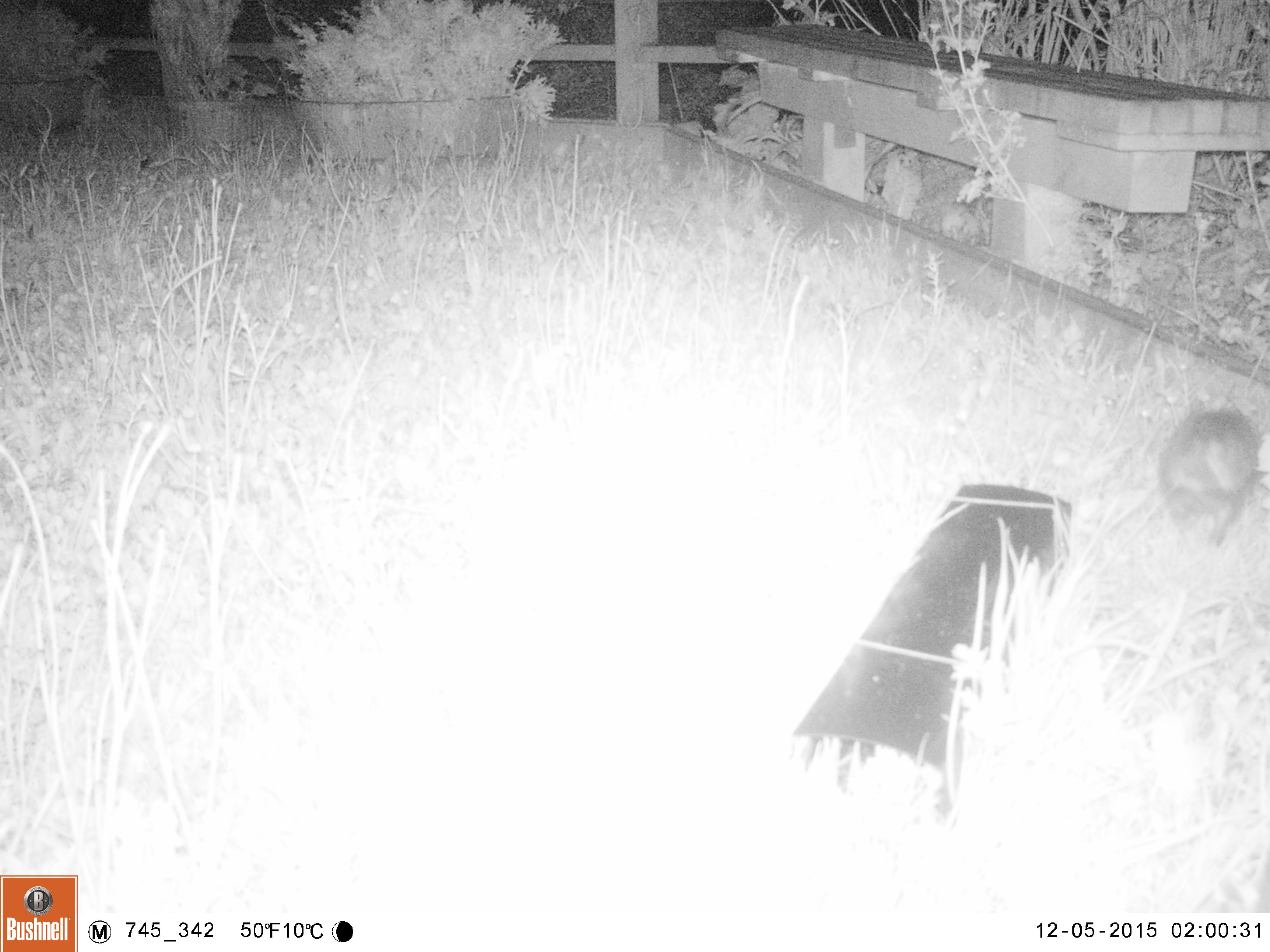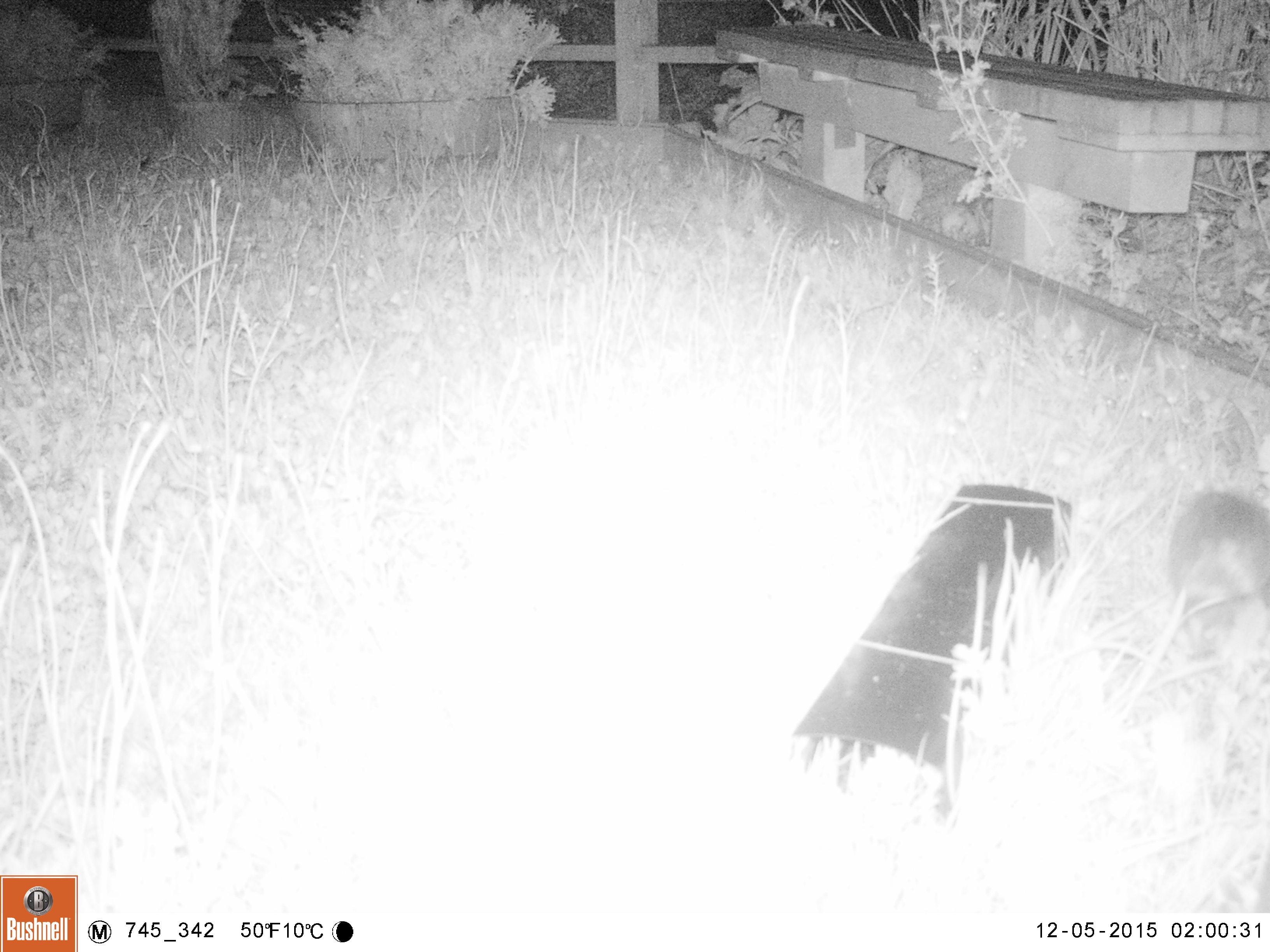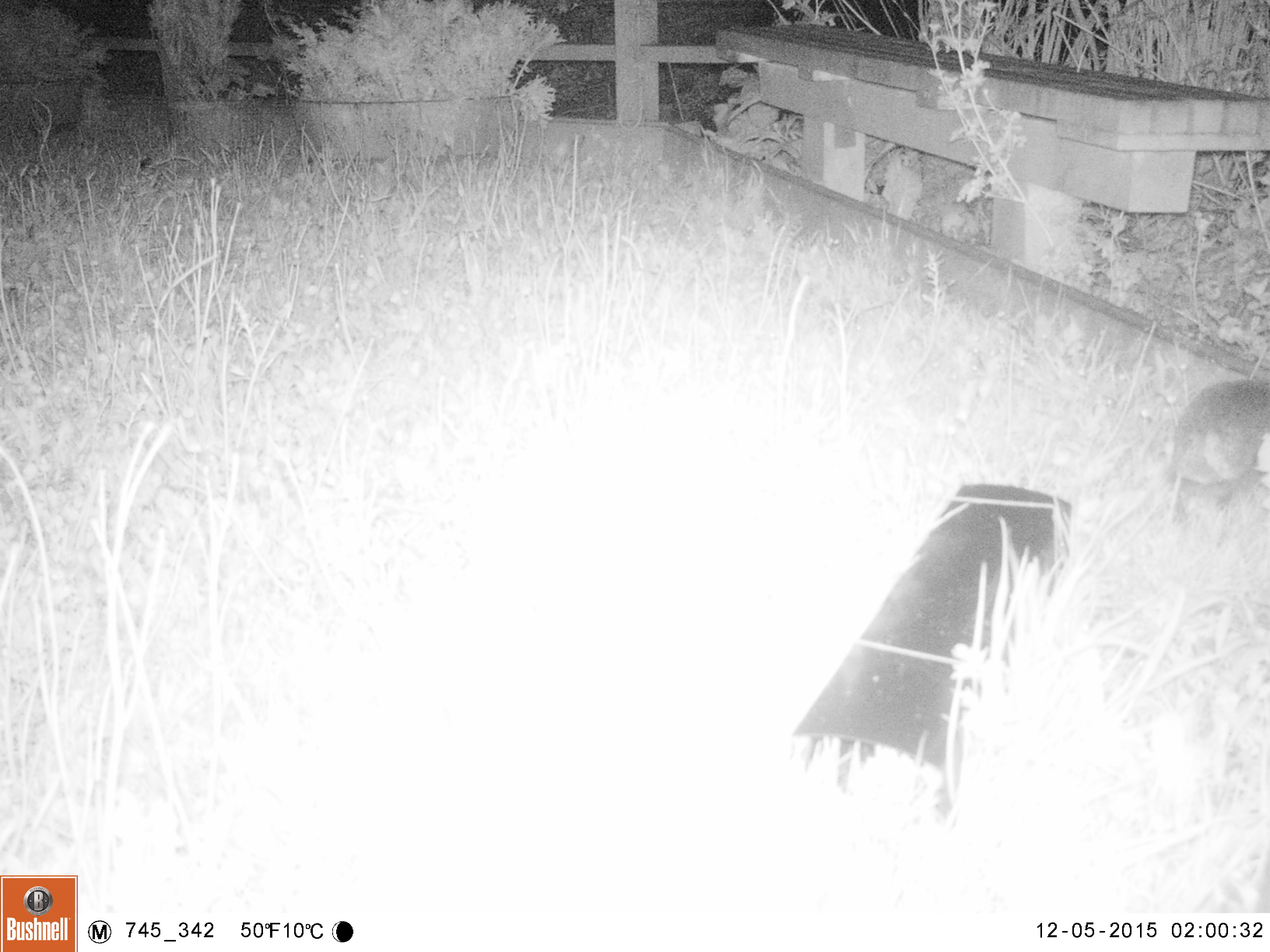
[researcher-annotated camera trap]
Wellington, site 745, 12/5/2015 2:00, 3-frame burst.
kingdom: Animalia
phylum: Chordata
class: Mammalia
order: Eulipotyphla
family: Erinaceidae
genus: Erinaceus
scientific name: Erinaceus europaeus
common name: hedgehog